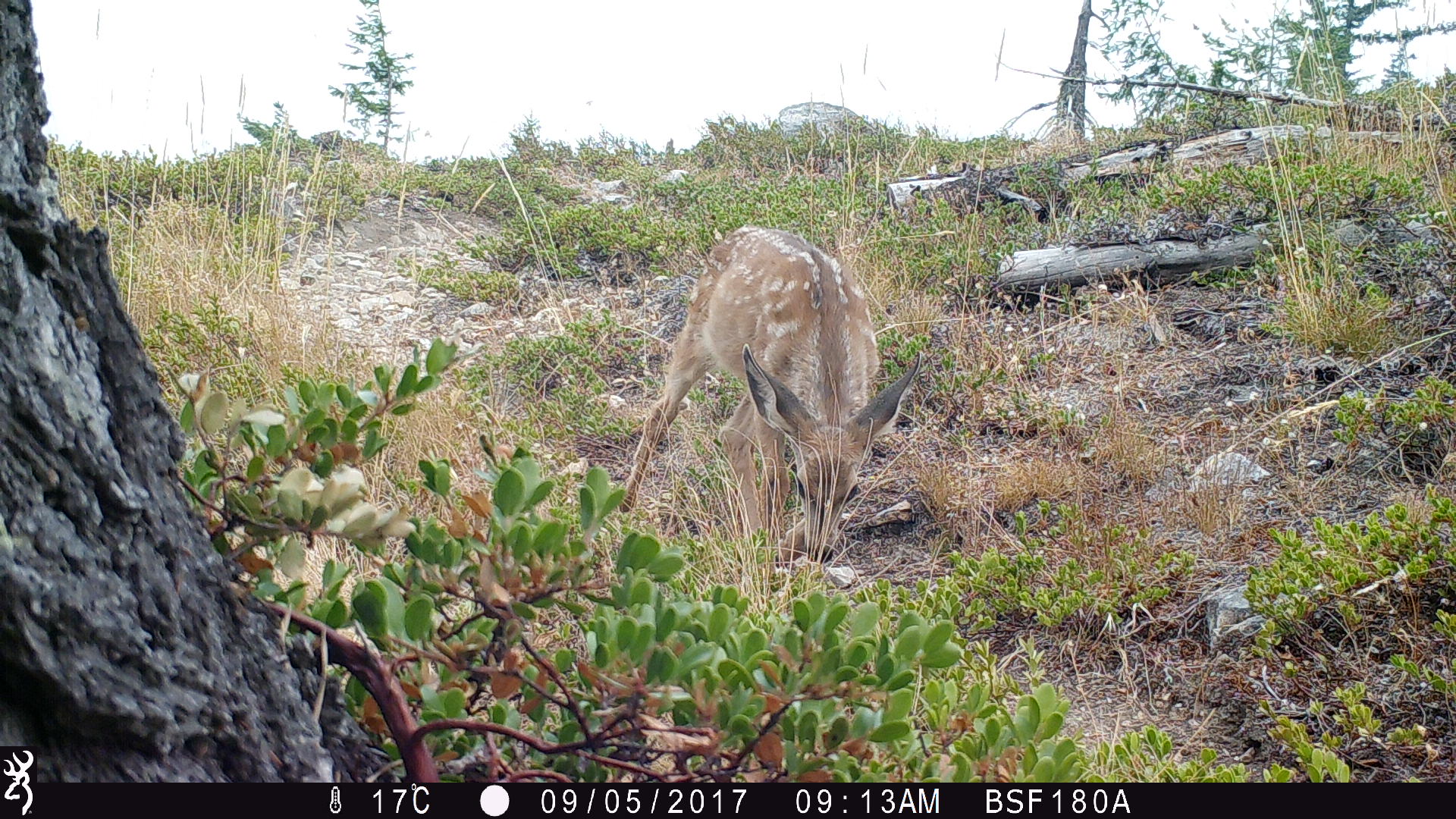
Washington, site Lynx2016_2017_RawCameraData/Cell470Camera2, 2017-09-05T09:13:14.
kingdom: Animalia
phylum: Chordata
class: Mammalia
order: Artiodactyla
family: Cervidae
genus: Odocoileus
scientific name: Odocoileus hemionus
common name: mule deer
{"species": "Odocoileus hemionus (mule deer)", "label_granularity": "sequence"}